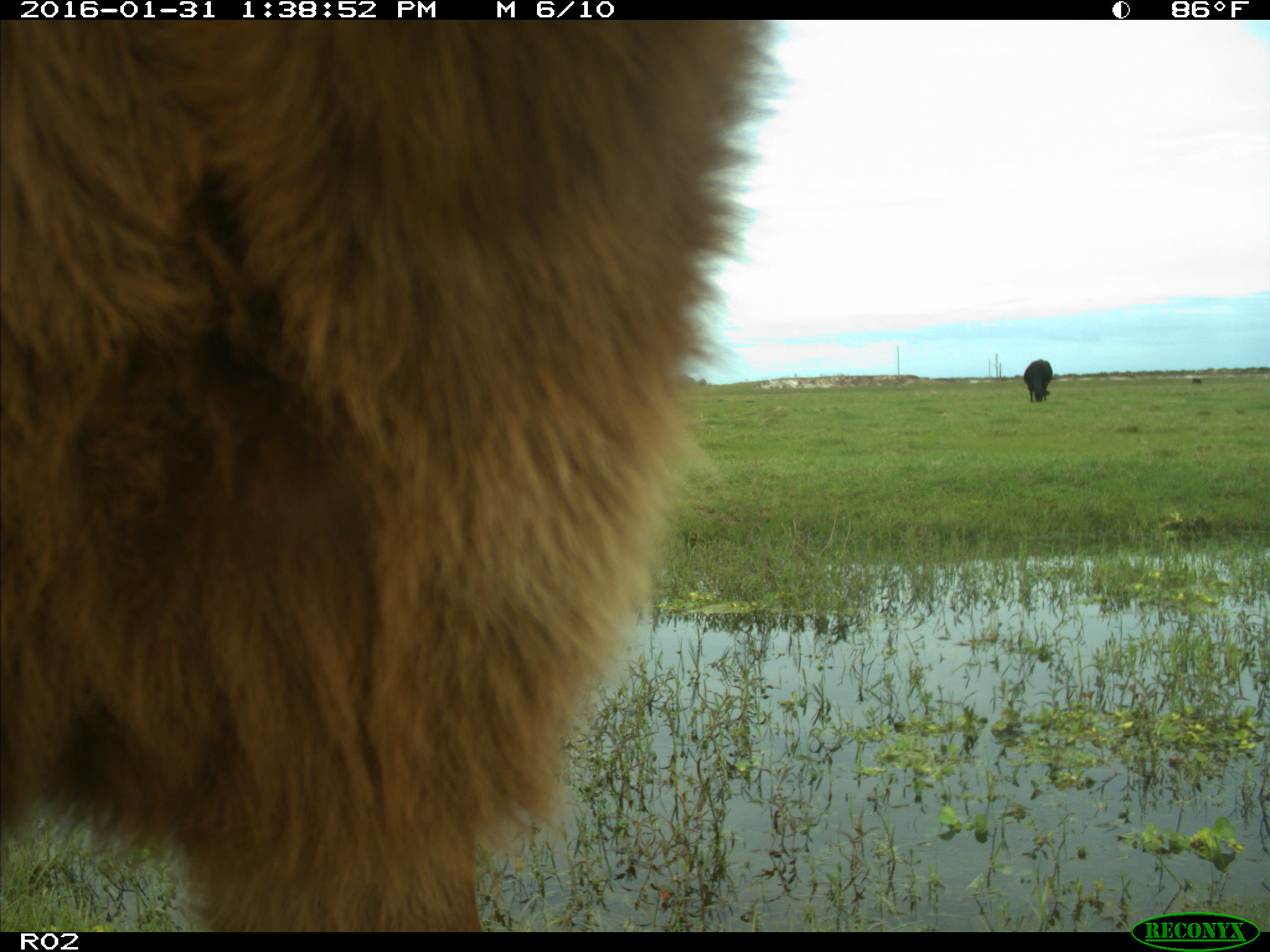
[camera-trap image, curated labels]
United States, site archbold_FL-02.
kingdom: Animalia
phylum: Chordata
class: Mammalia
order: Artiodactyla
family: Bovidae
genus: Bos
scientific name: Bos taurus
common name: domestic cow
Bos taurus (domestic cow).